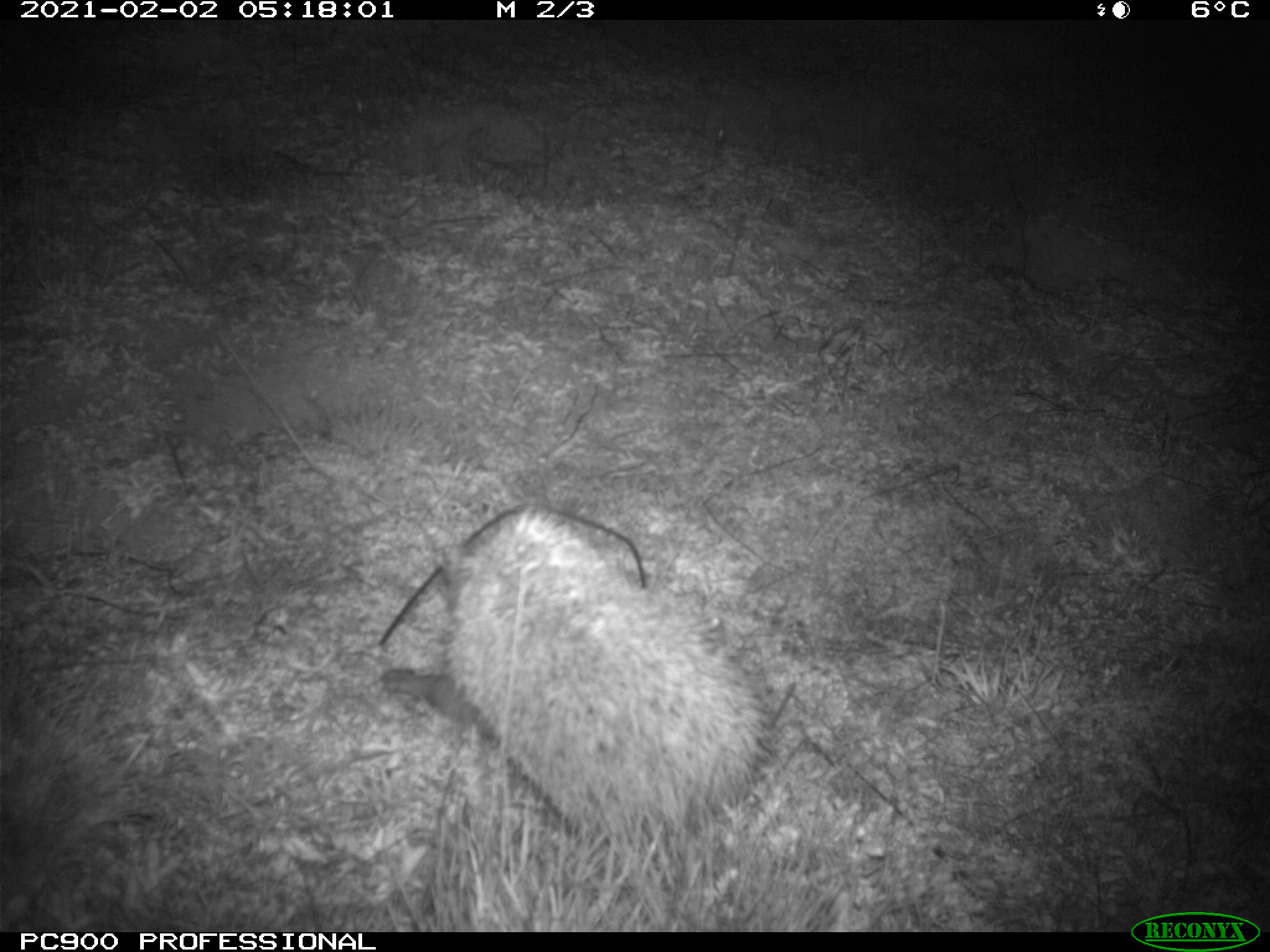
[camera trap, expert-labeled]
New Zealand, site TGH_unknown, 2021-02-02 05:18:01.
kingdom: Animalia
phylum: Chordata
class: Mammalia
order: Eulipotyphla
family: Erinaceidae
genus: Erinaceus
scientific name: Erinaceus europaeus europaeus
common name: european hedgehog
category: hedgehog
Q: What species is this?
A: Hedgehog (european hedgehog) (Erinaceus europaeus europaeus).